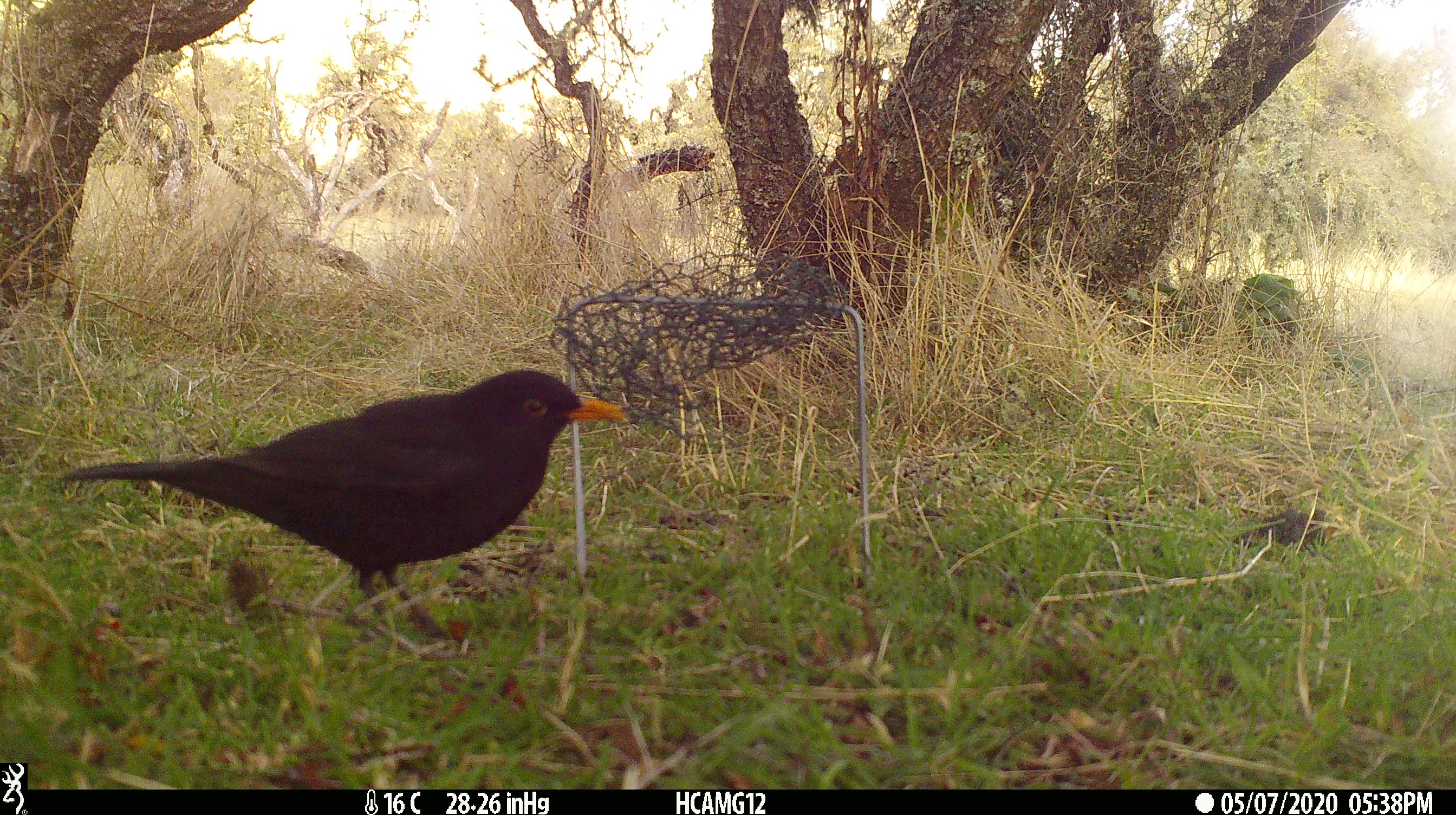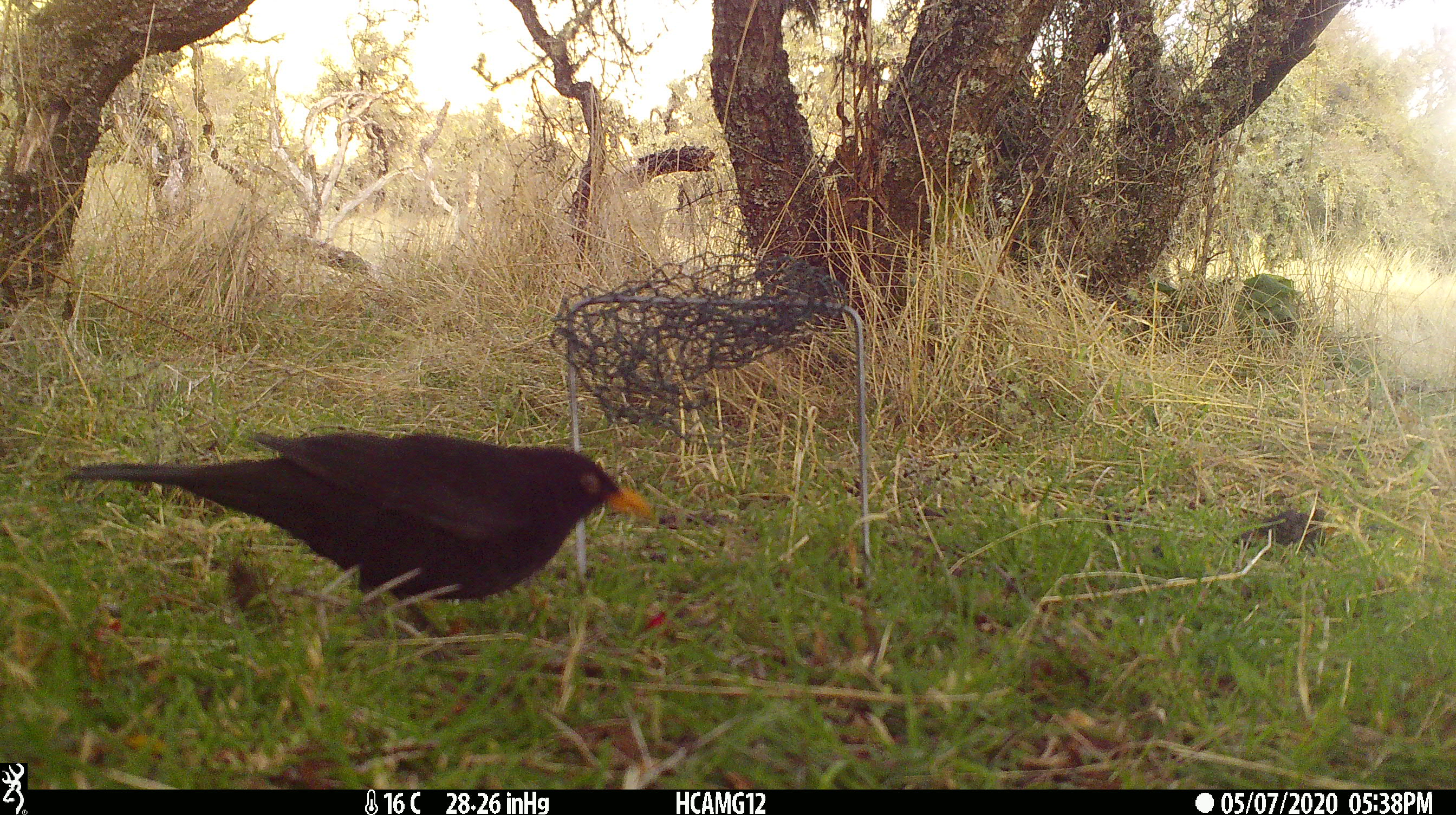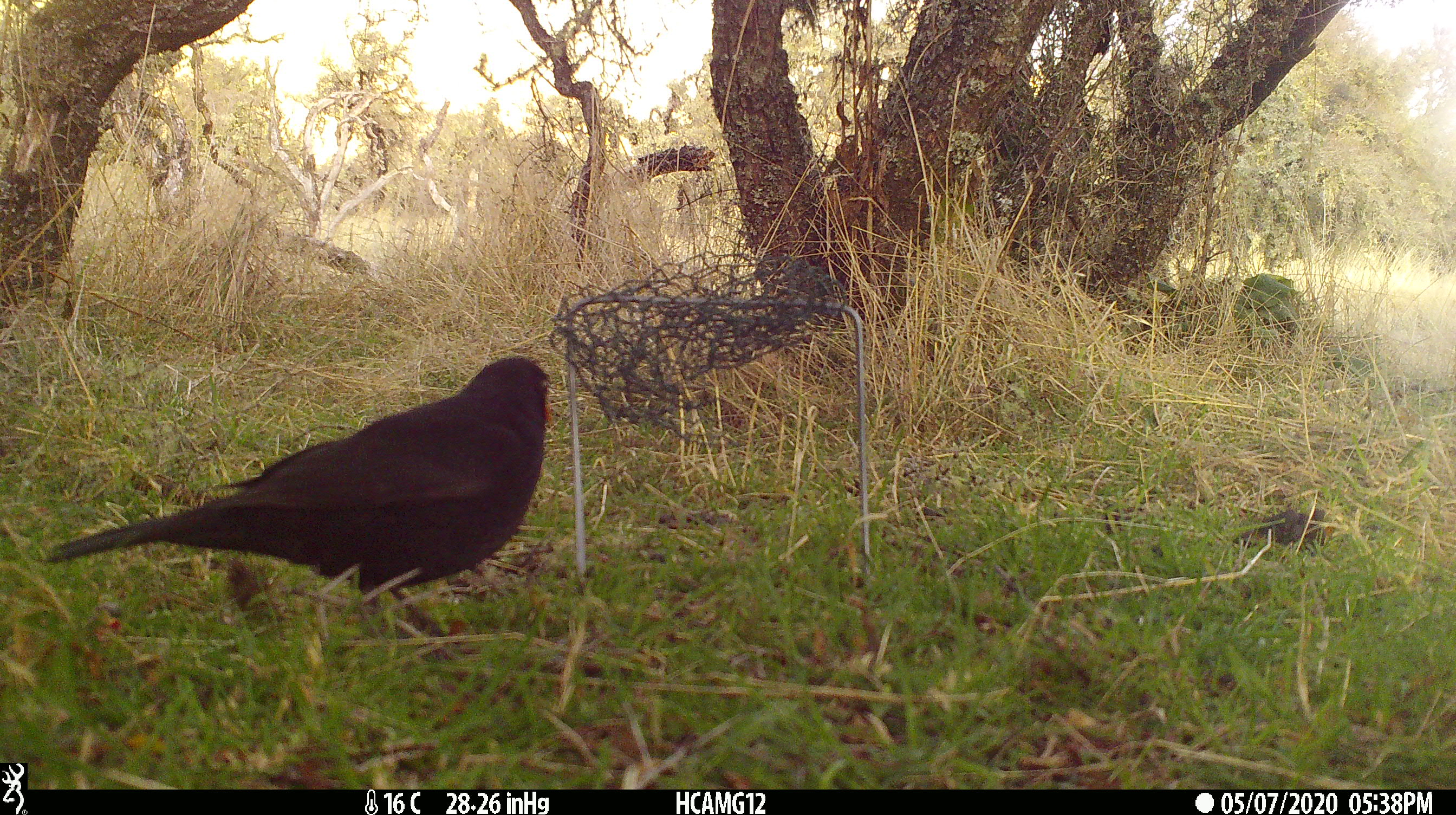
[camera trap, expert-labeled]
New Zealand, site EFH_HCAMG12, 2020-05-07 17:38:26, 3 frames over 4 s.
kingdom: Animalia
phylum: Chordata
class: Aves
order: Passeriformes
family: Turdidae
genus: Turdus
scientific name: Turdus merula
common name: eurasian blackbird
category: blackbird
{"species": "blackbird (eurasian blackbird) (Turdus merula)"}